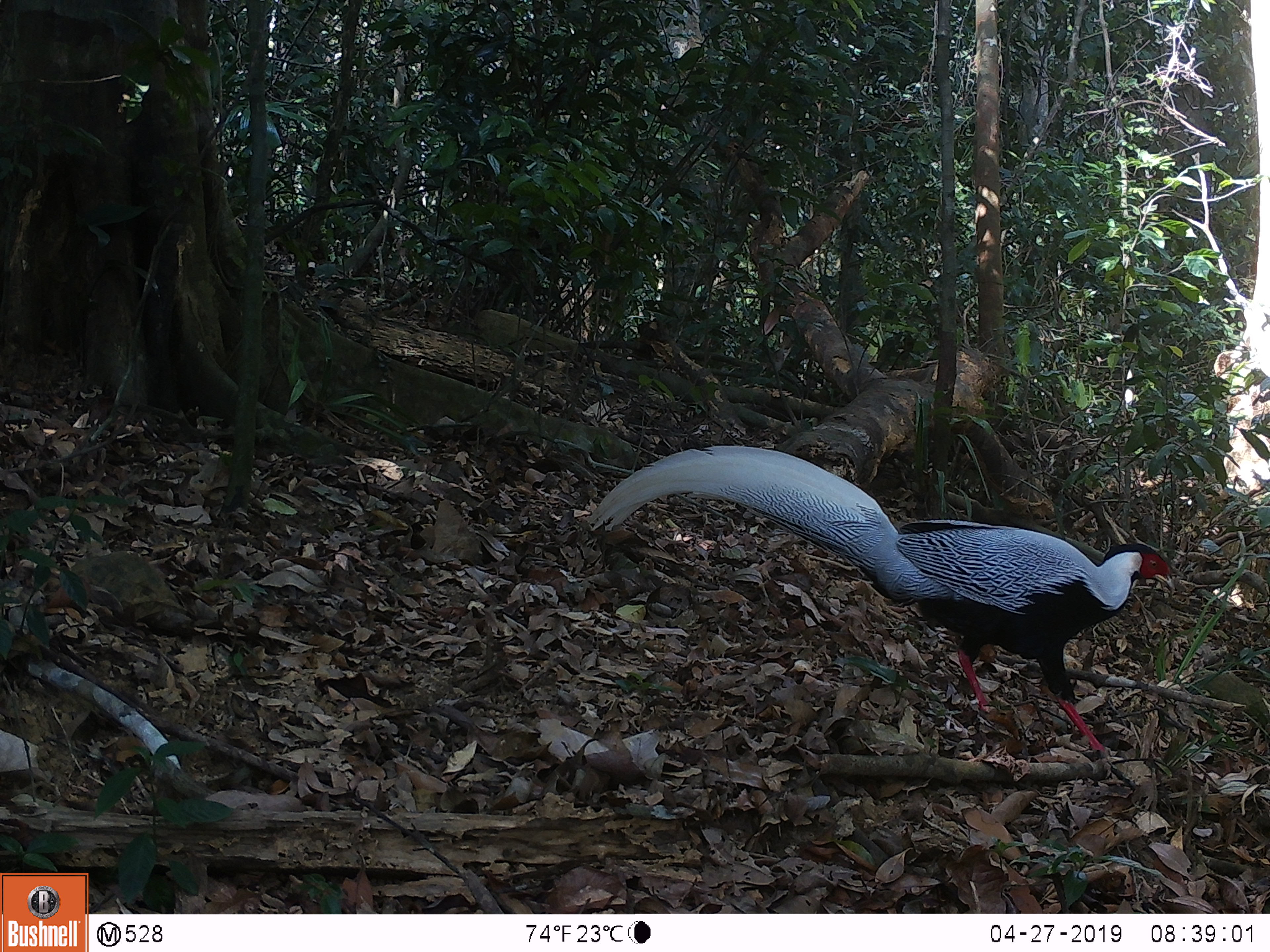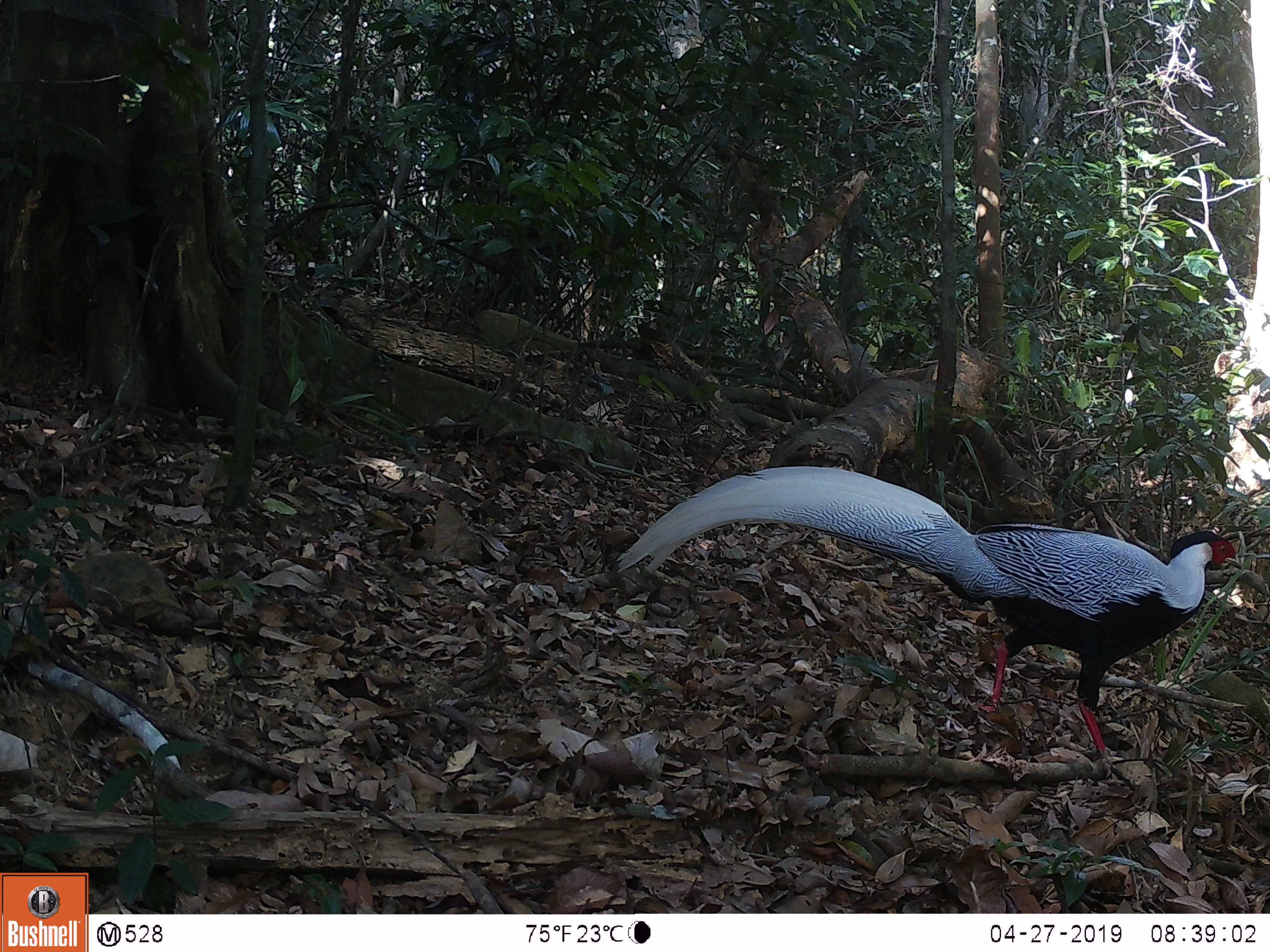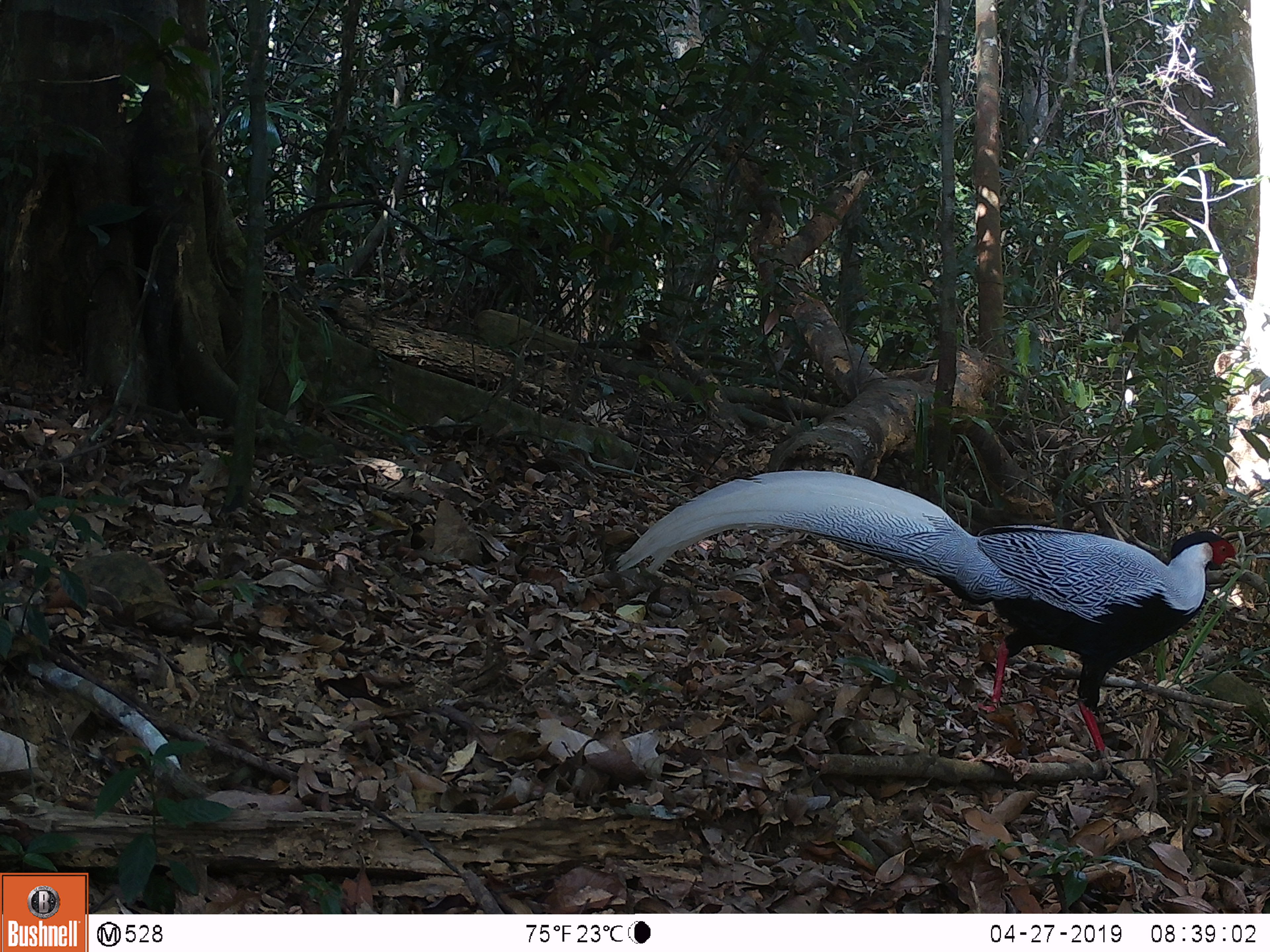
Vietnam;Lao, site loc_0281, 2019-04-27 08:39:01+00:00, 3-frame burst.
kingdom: Animalia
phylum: Chordata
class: Aves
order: Galliformes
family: Phasianidae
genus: Lophura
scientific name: Lophura nycthemera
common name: silver pheasant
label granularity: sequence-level